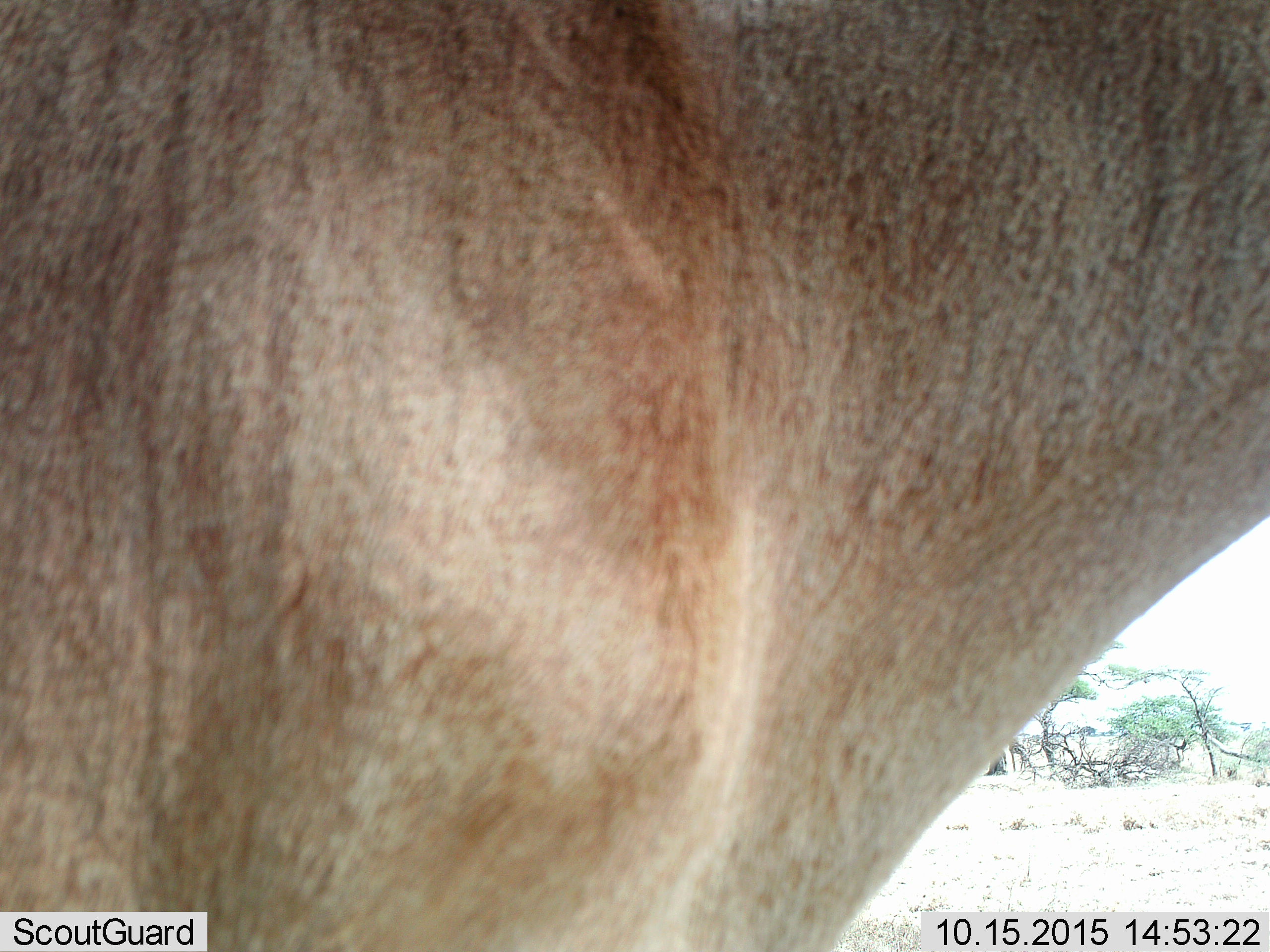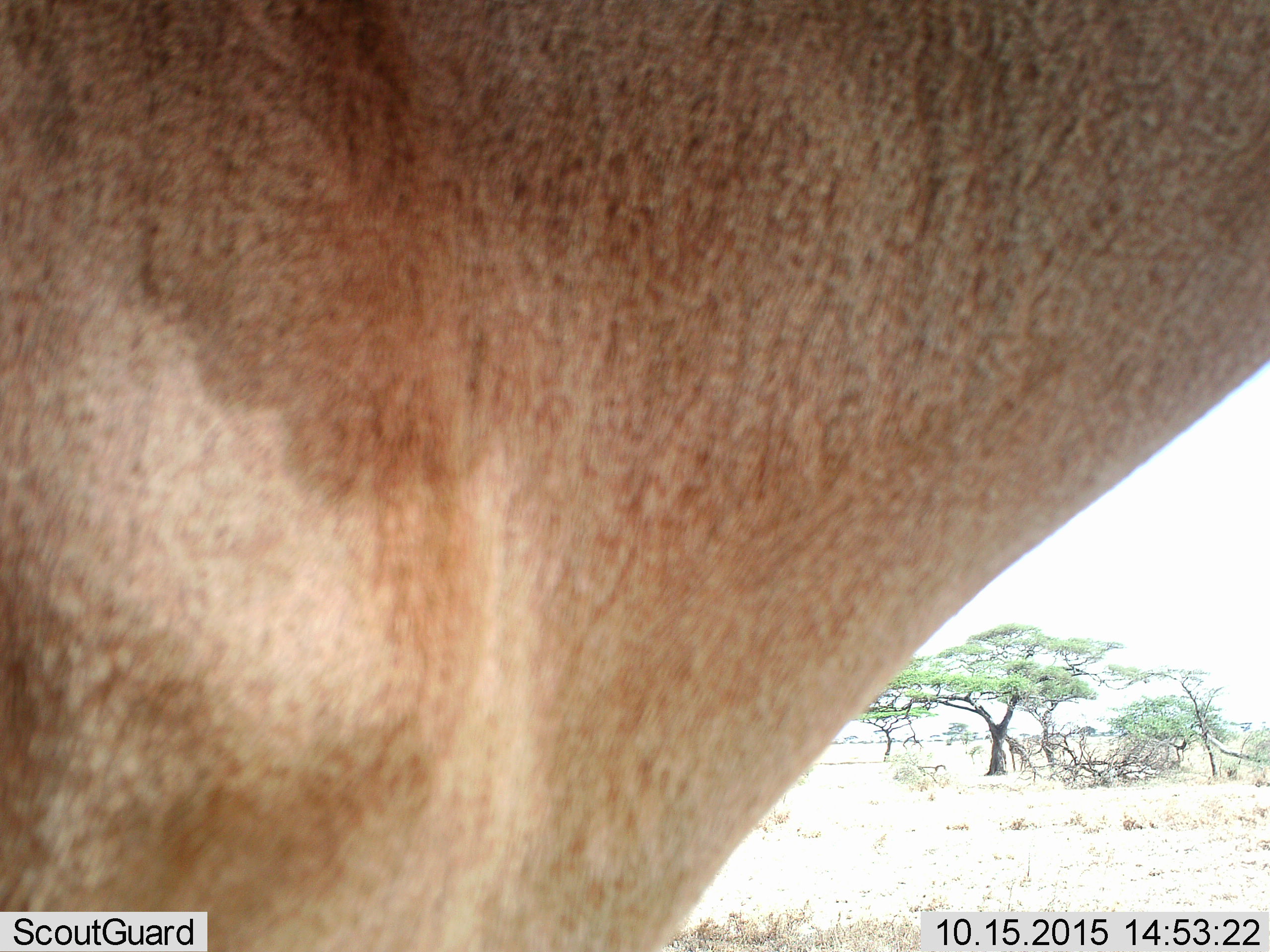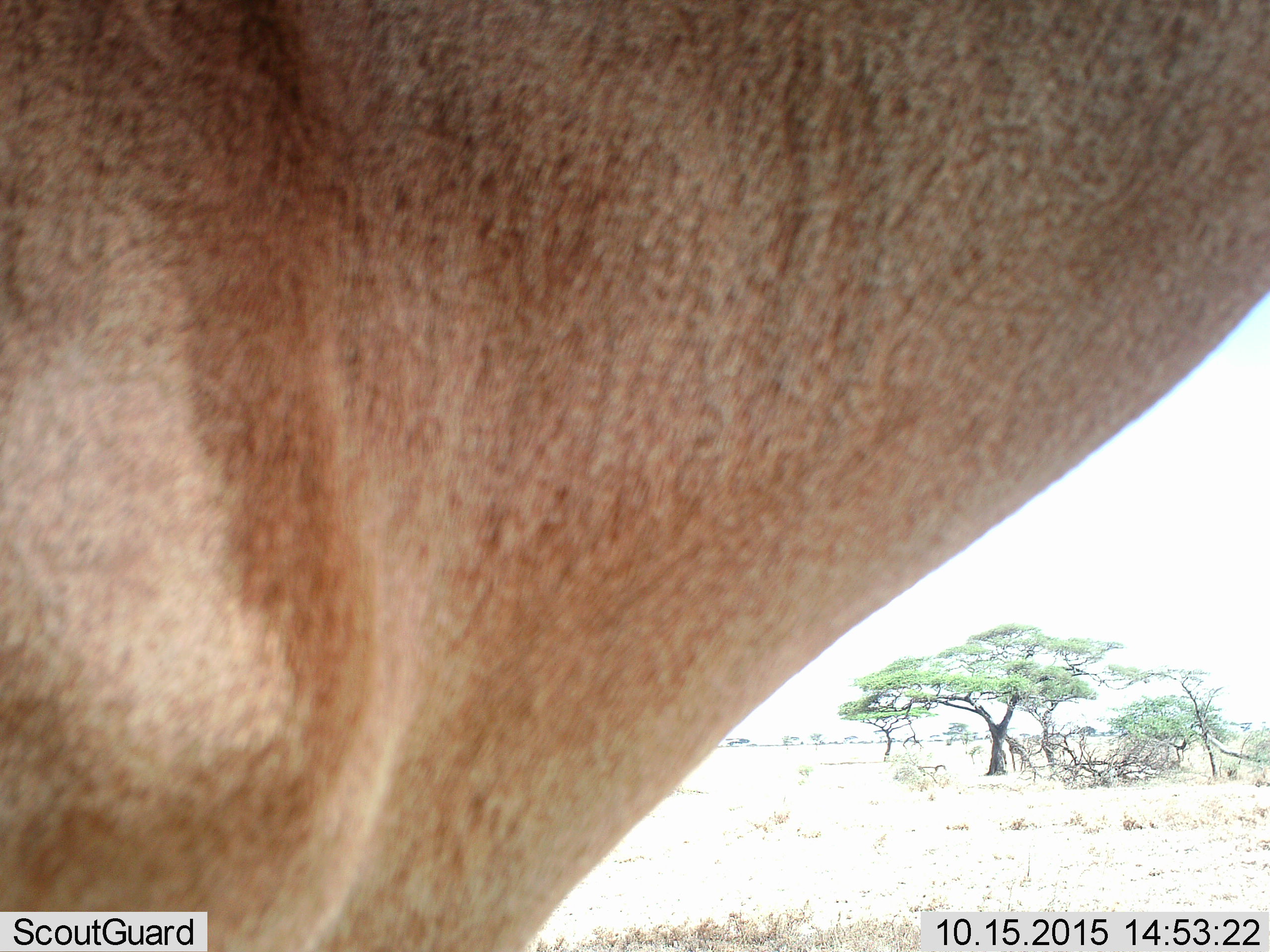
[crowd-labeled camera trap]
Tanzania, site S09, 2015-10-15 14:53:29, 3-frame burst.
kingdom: Animalia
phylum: Chordata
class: Mammalia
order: Artiodactyla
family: Bovidae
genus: Alcelaphus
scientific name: Alcelaphus buselaphus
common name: hartebeest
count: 1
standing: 67%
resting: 0%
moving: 33%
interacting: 0%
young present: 0%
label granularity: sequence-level